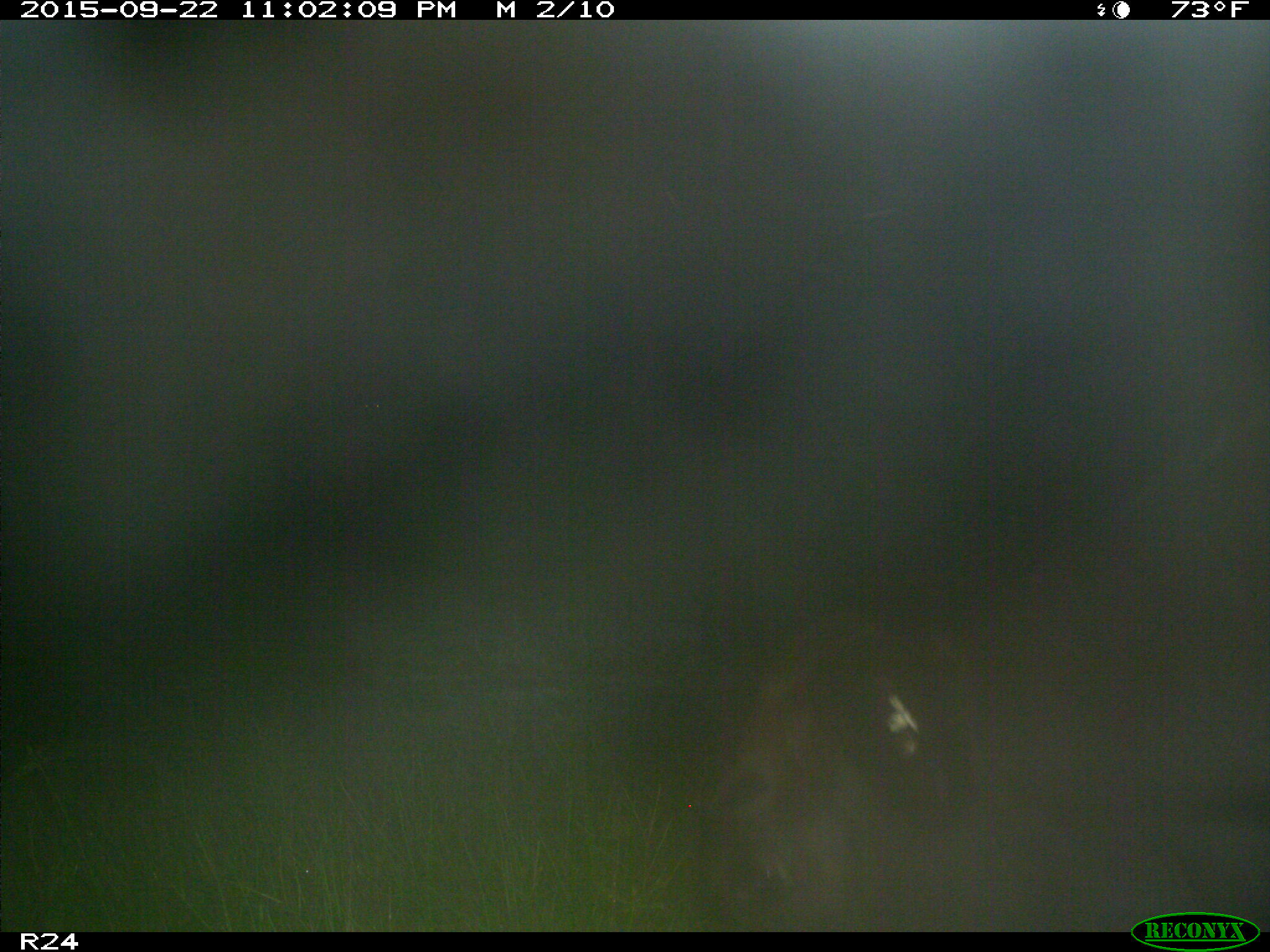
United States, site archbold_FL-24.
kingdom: Animalia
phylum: Chordata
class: Mammalia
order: Artiodactyla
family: Bovidae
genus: Bos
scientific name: Bos taurus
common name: domestic cow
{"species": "Bos taurus (domestic cow)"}